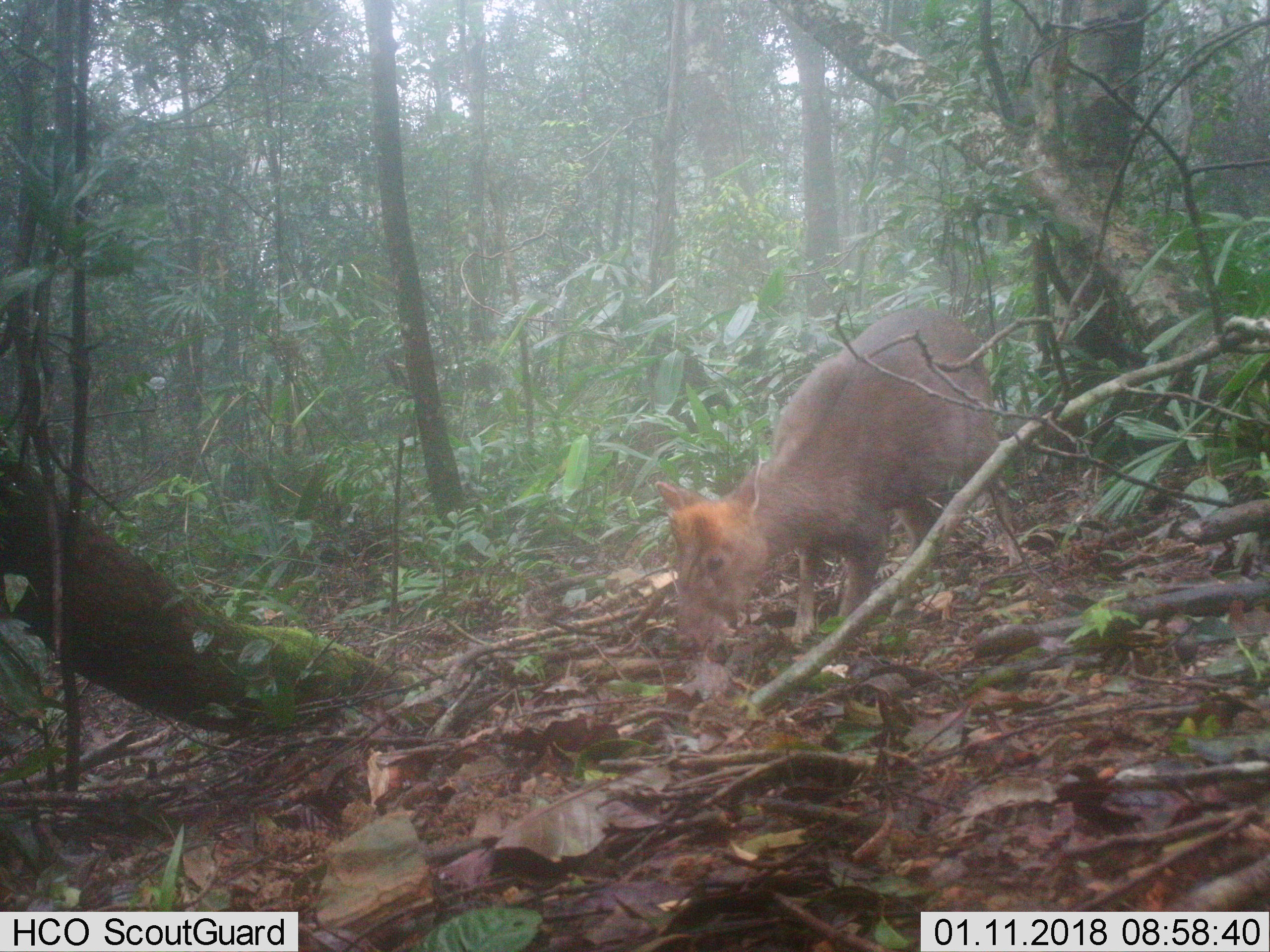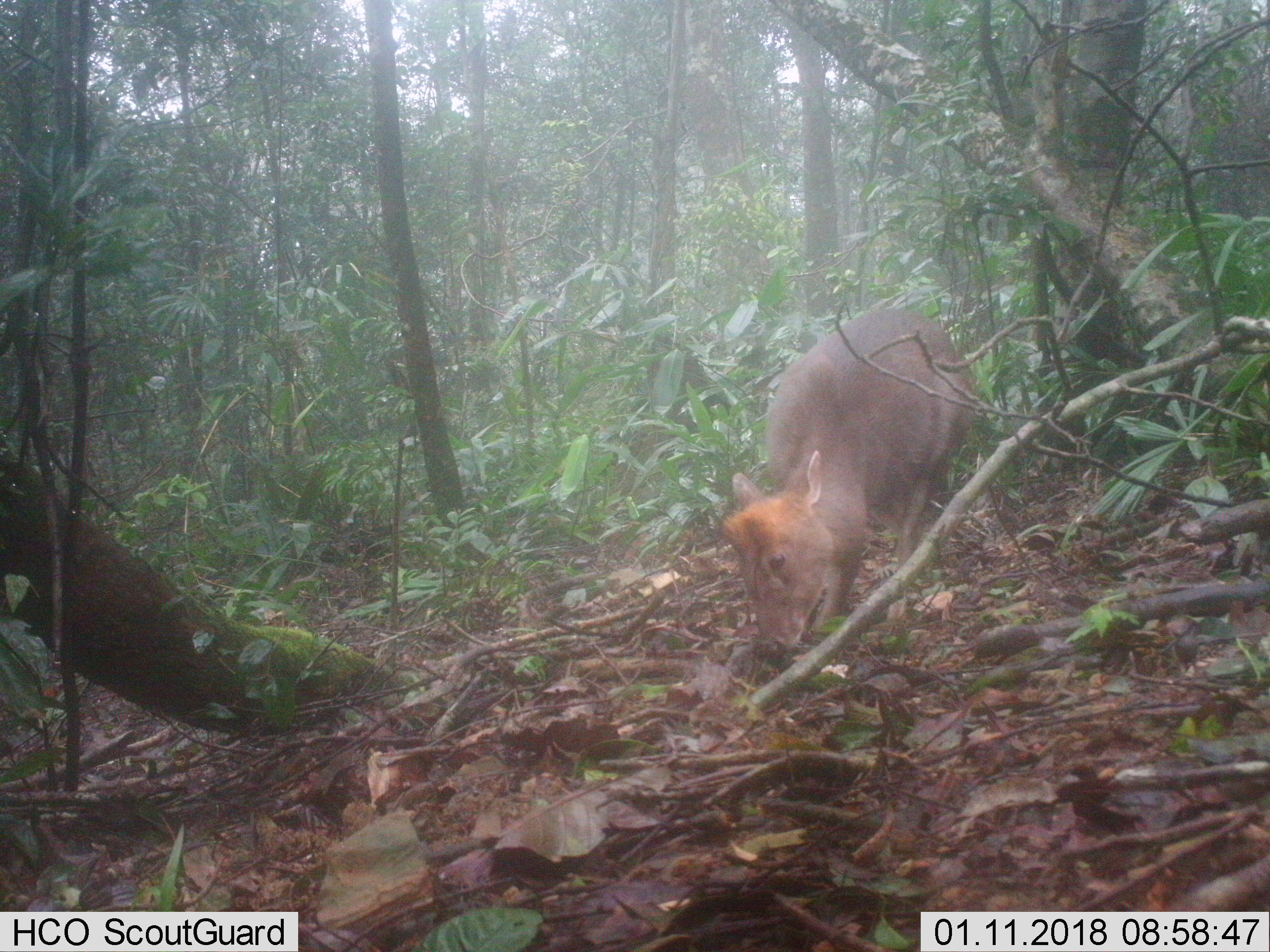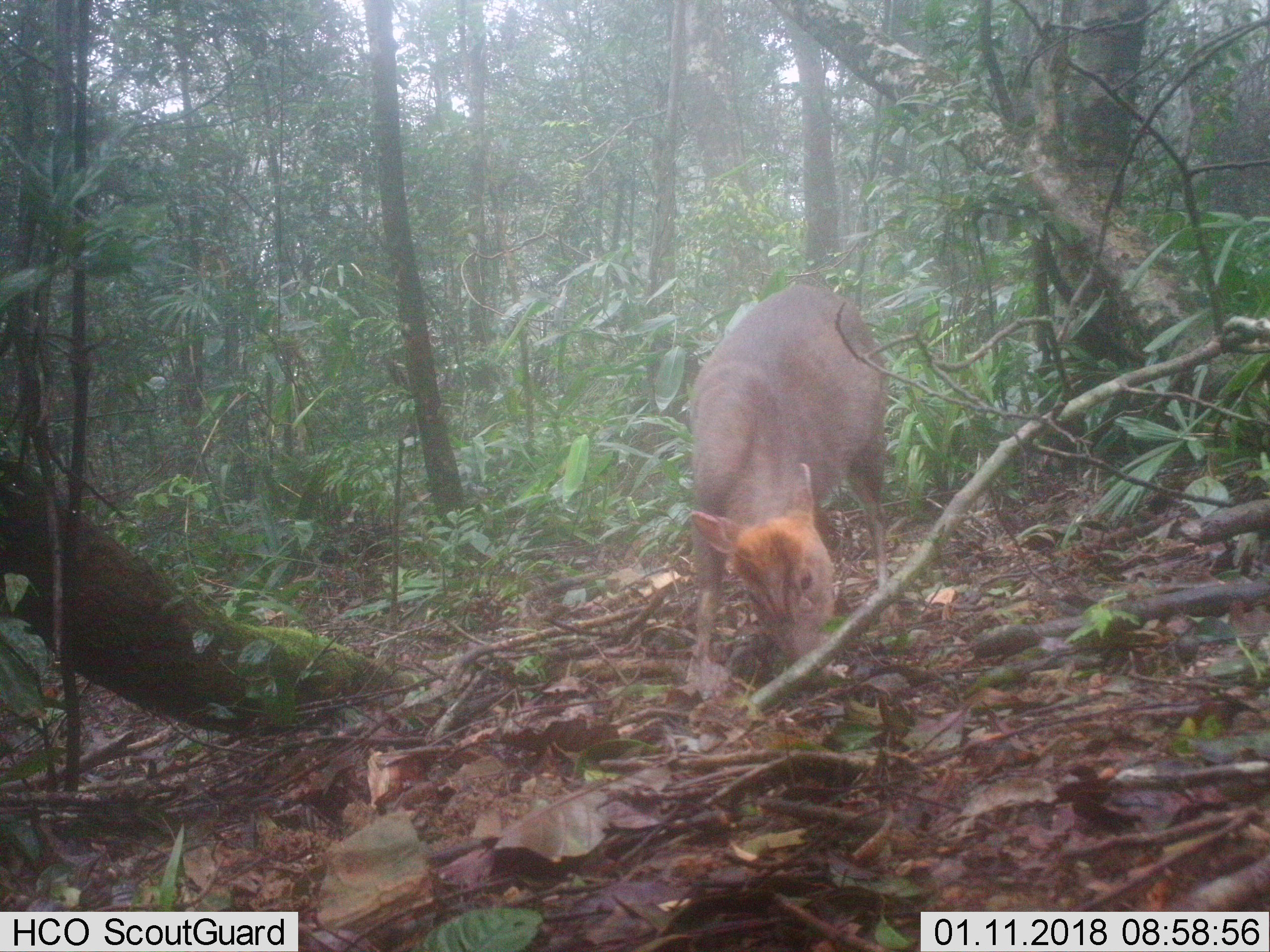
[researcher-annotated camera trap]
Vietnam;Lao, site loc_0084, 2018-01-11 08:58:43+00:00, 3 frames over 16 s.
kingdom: Animalia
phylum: Chordata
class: Mammalia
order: Artiodactyla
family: Cervidae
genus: Muntiacus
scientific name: Muntiacus rooseveltorum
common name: roosevelt's muntjac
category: roosevelts muntjac group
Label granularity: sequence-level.